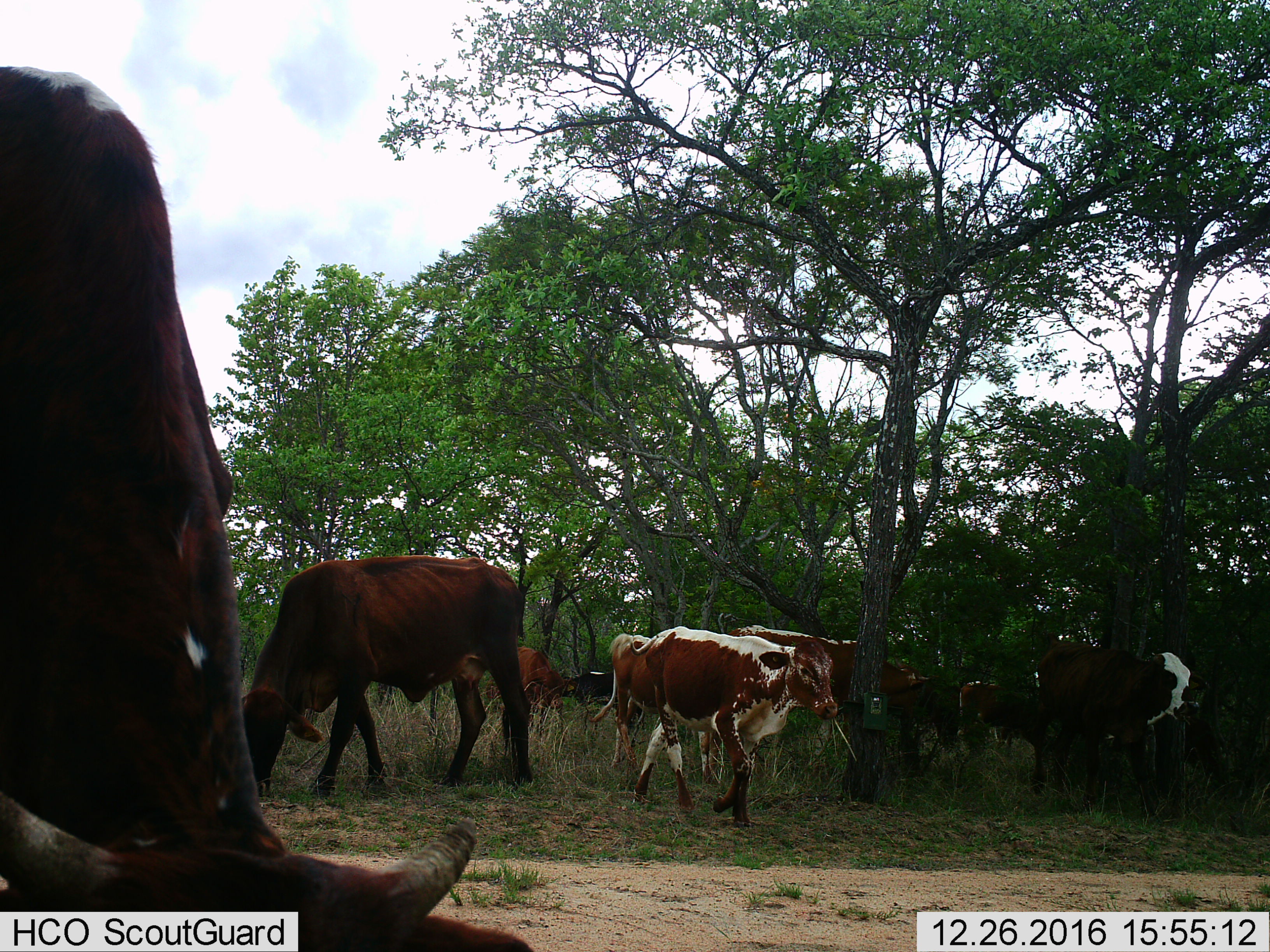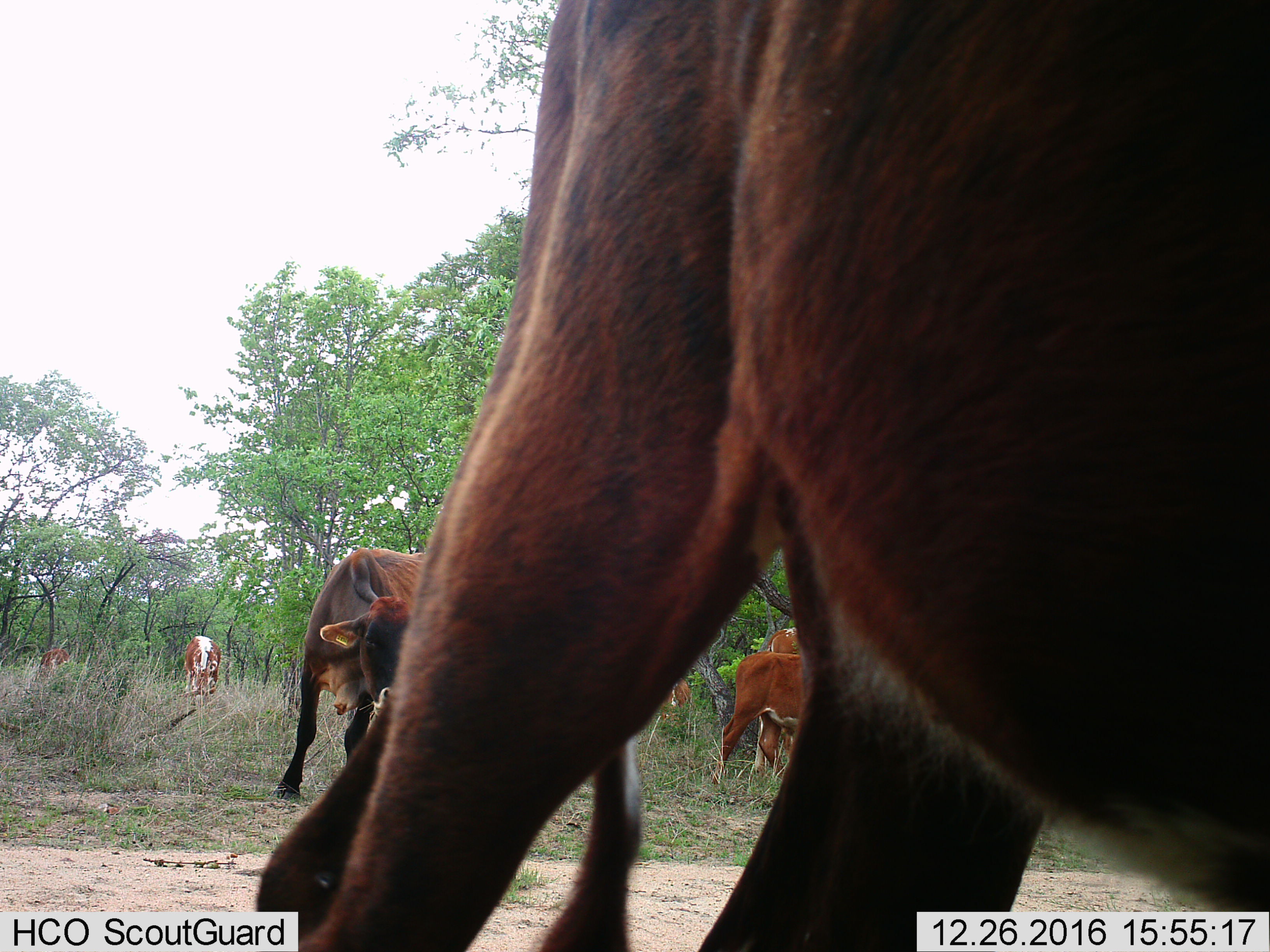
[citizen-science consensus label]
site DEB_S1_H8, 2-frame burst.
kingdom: Animalia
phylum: Chordata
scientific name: Vertebrata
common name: domestic animal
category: domesticanimal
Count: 10.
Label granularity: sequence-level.